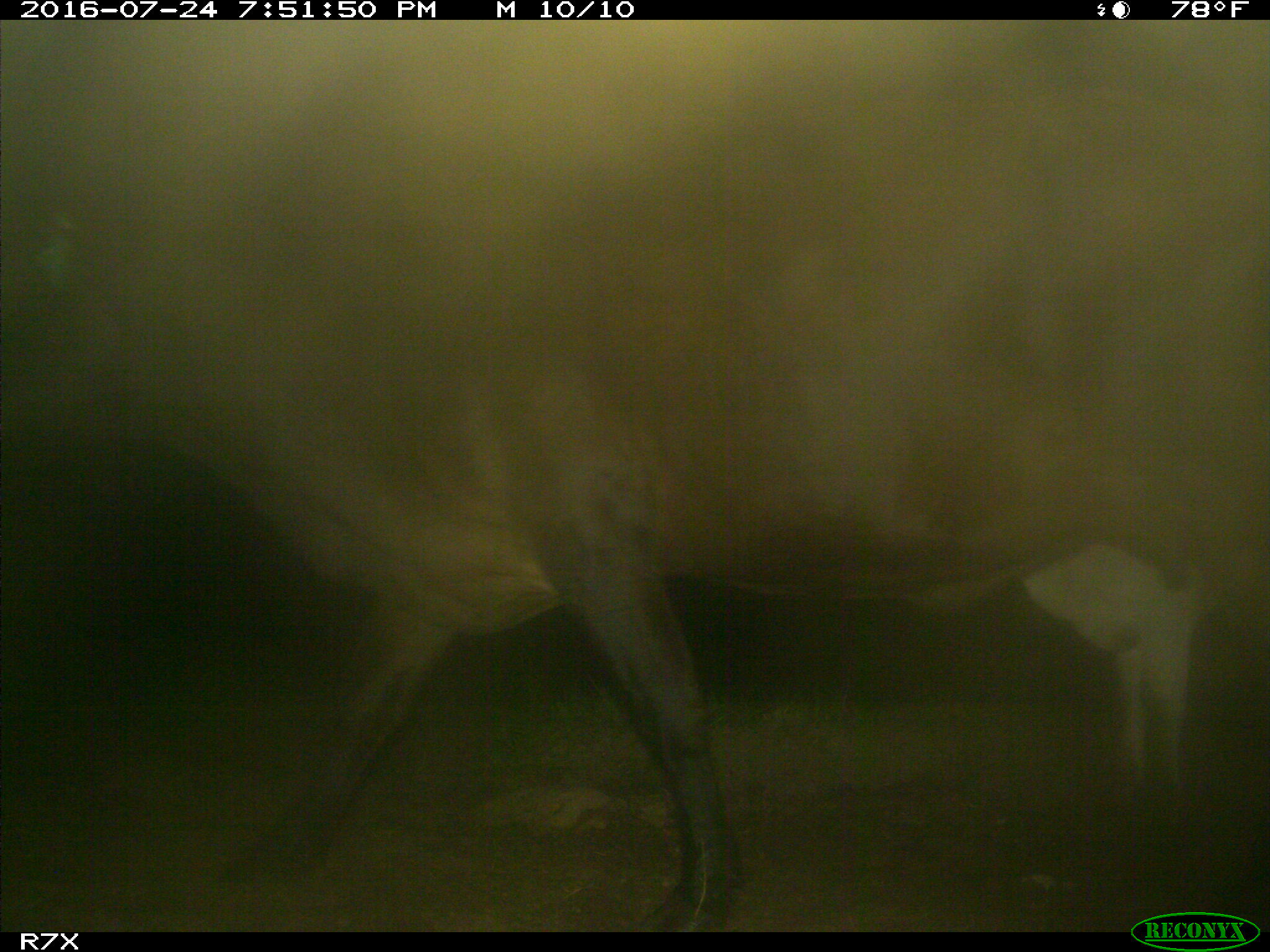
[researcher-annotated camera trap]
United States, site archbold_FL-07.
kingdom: Animalia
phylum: Chordata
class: Mammalia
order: Artiodactyla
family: Bovidae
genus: Bos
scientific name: Bos taurus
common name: domestic cow